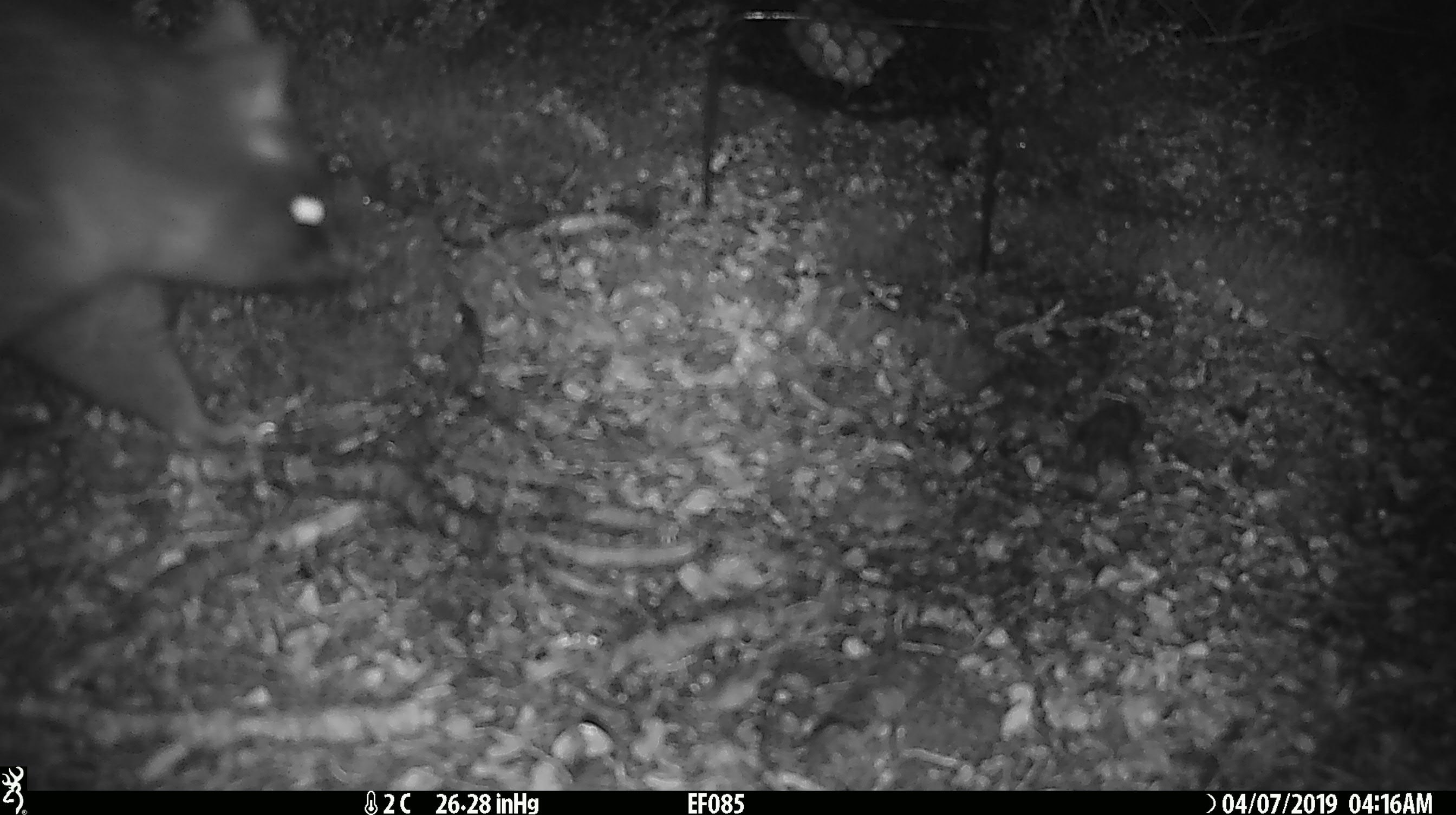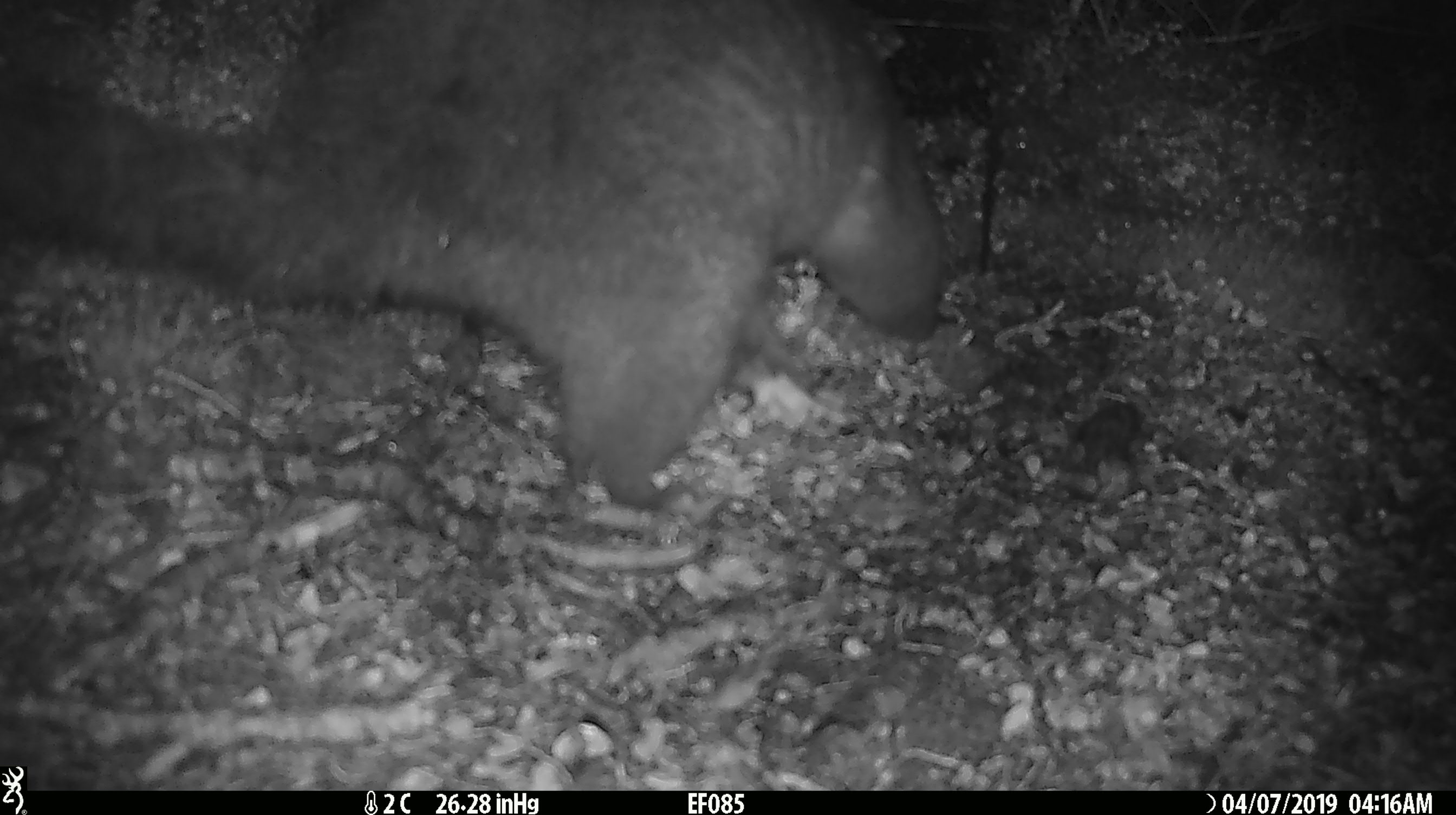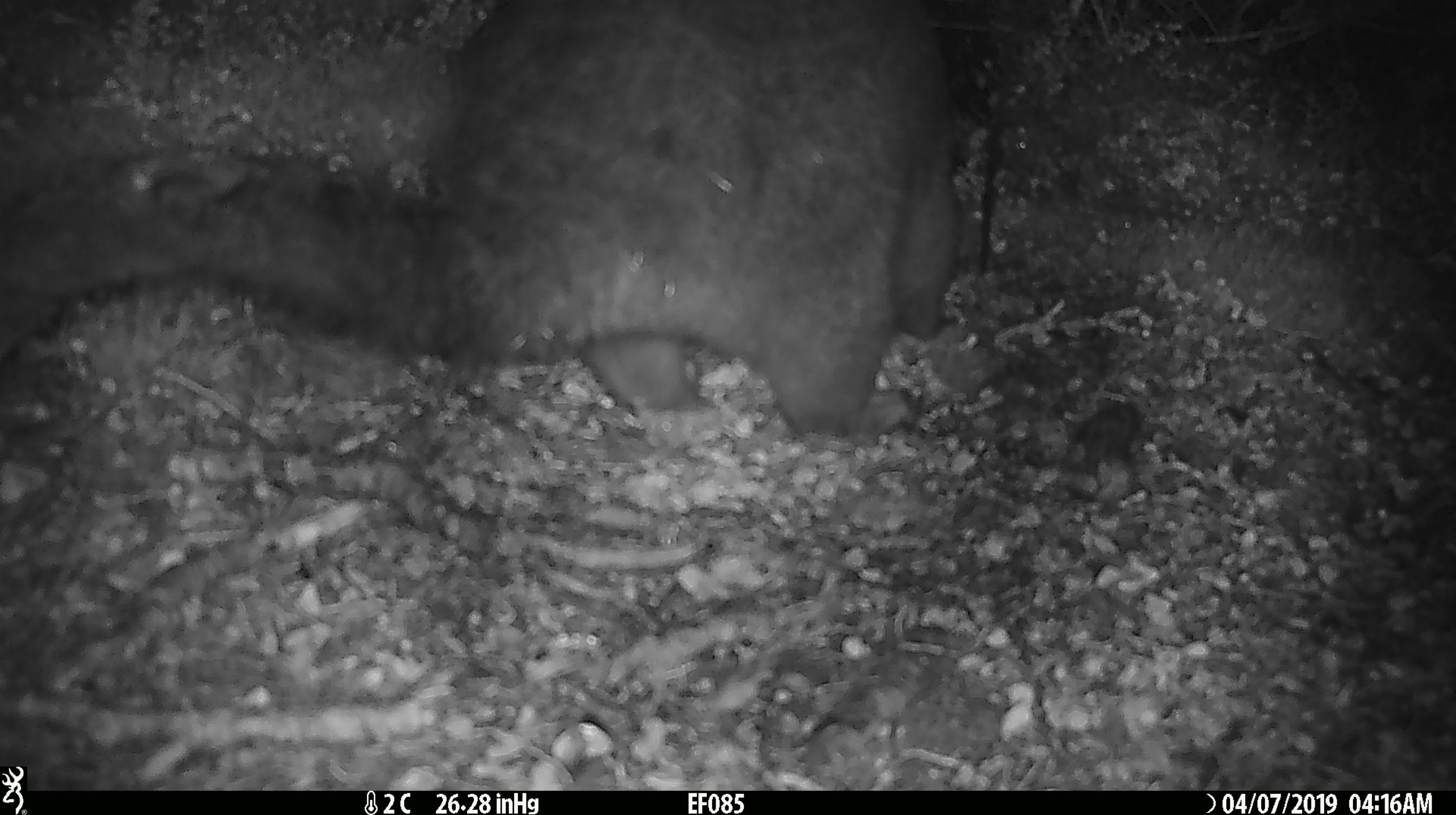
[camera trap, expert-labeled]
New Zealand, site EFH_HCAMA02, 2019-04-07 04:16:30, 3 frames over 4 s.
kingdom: Animalia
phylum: Chordata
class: Mammalia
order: Diprotodontia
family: Phalangeridae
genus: Trichosurus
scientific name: Trichosurus vulpecula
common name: common brushtail possum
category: possum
Possum (common brushtail possum) (Trichosurus vulpecula).